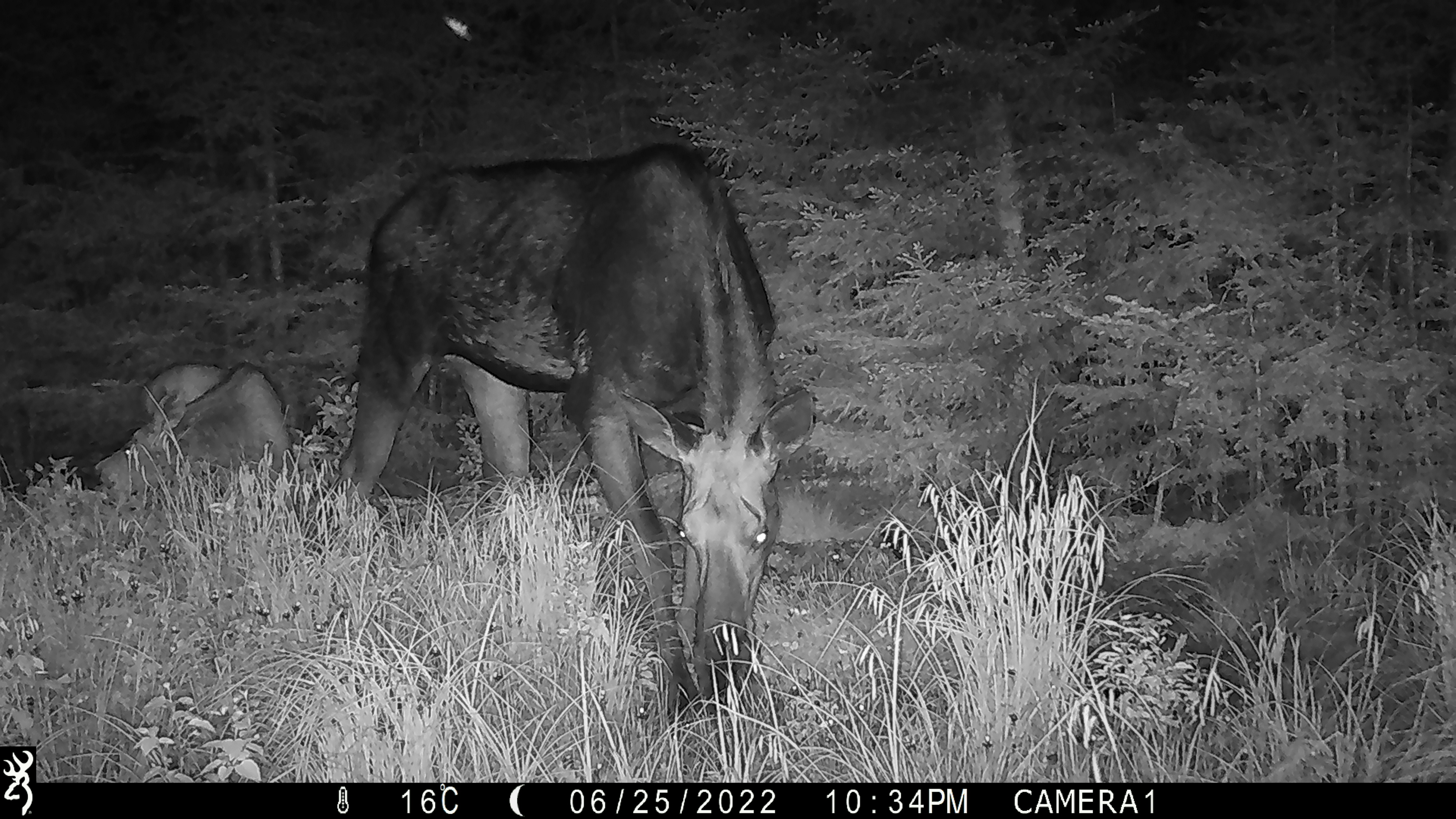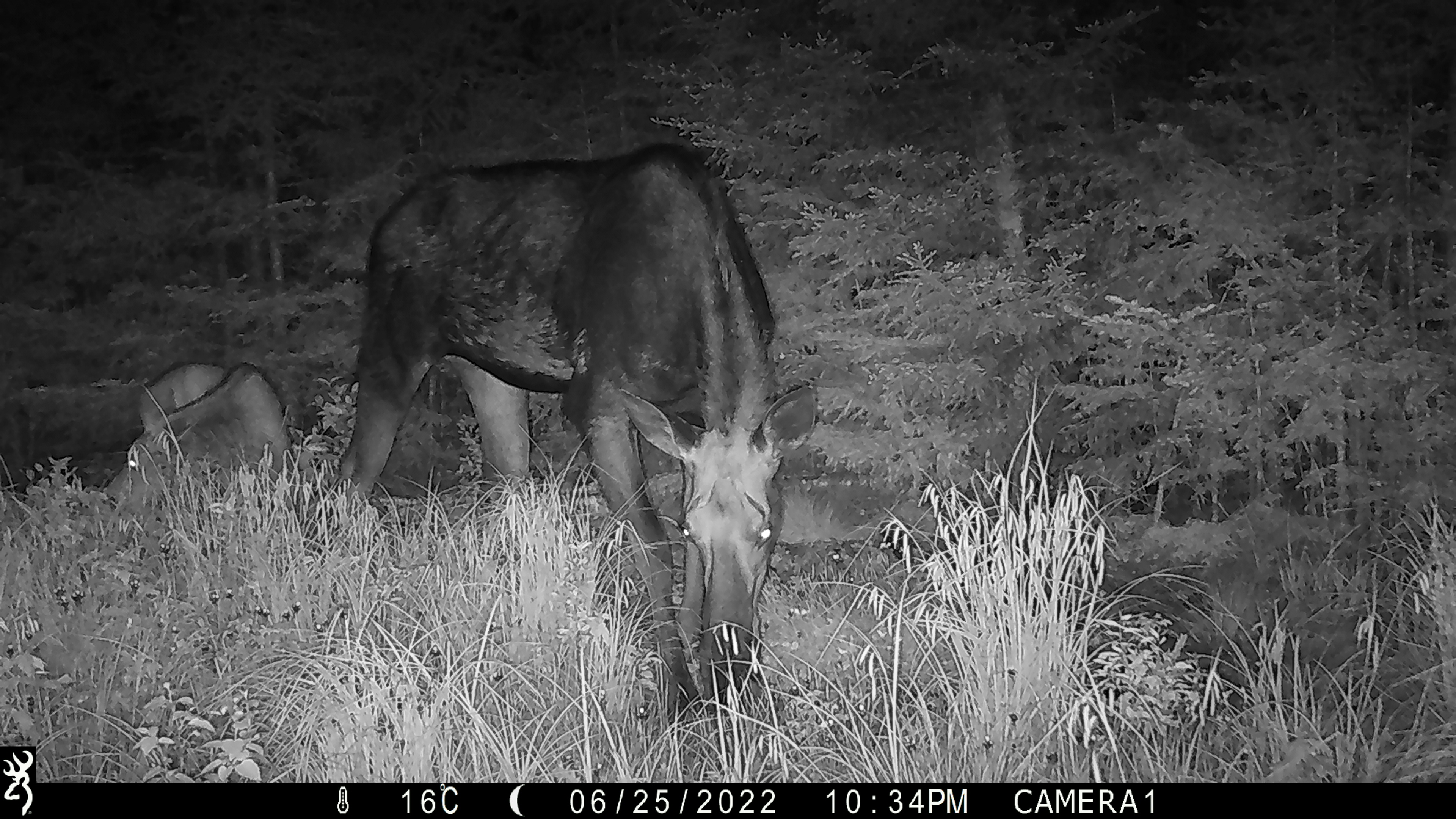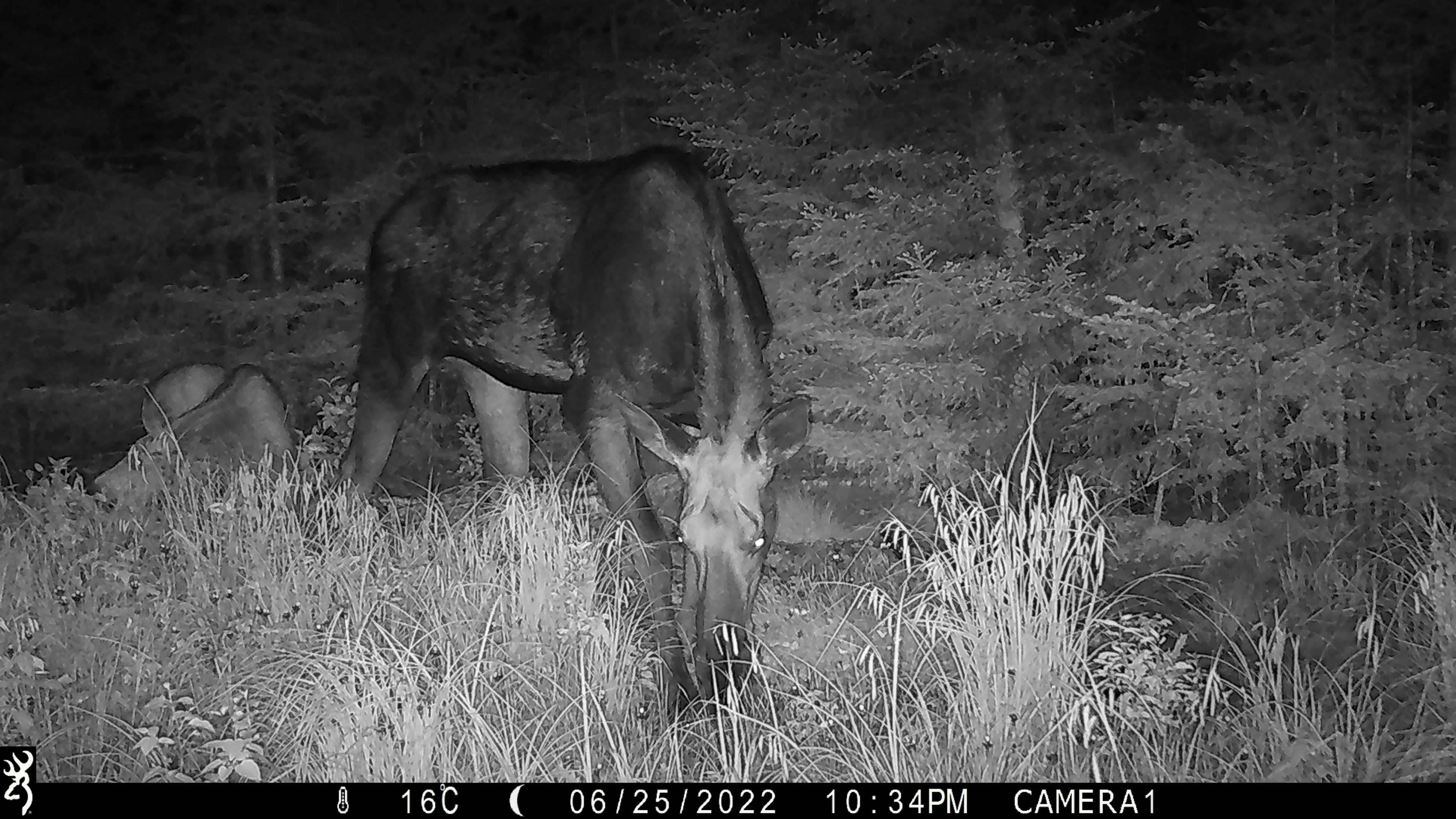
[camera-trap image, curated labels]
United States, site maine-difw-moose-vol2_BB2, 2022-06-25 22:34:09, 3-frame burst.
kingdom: Animalia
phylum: Chordata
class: Mammalia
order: Artiodactyla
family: Cervidae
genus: Alces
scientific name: Alces alces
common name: moose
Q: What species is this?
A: Moose (Alces alces).